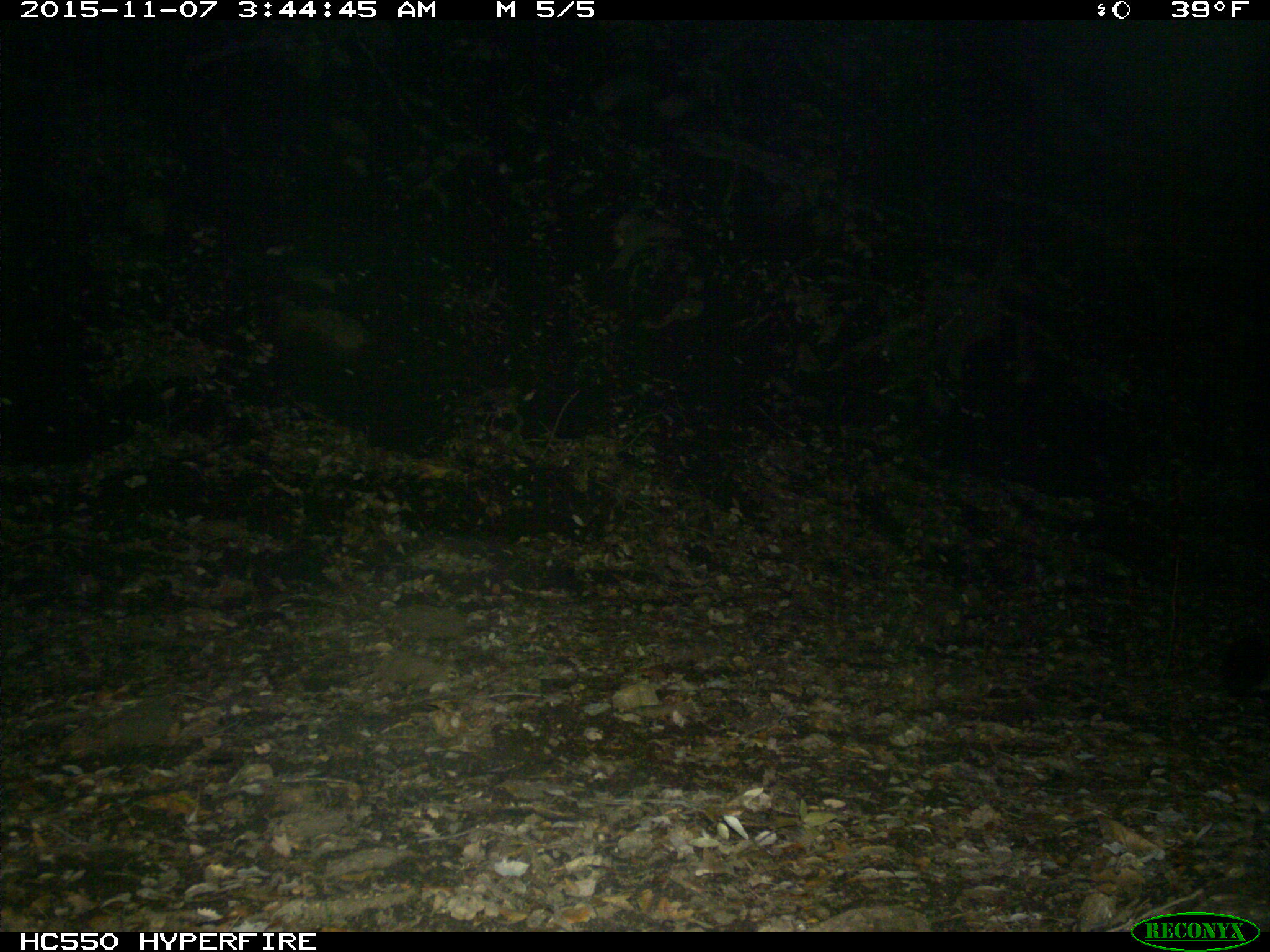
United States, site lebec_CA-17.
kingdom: Animalia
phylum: Chordata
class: Mammalia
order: Carnivora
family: Felidae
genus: Puma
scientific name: Puma concolor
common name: mountain lion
Puma concolor (mountain lion).